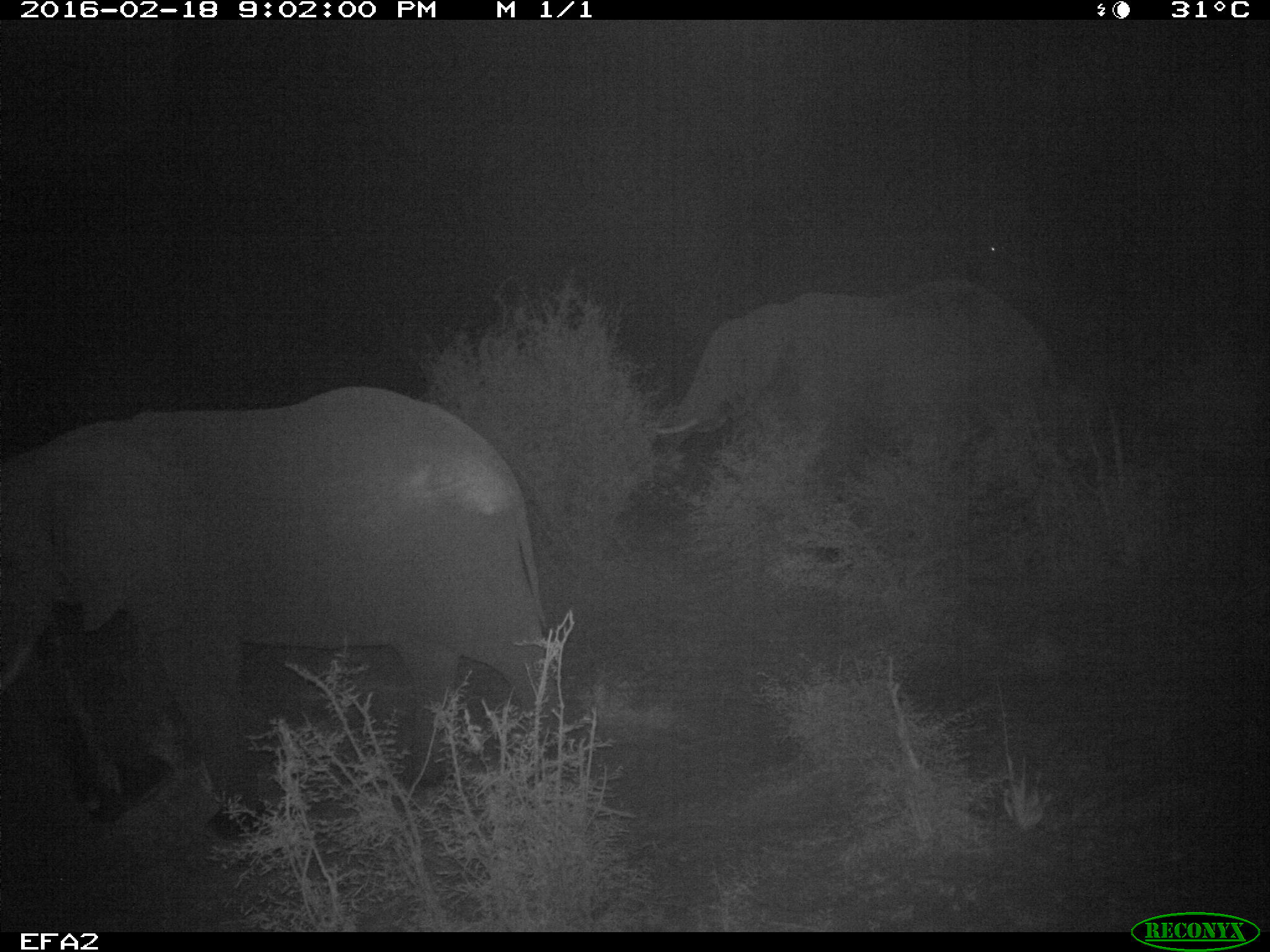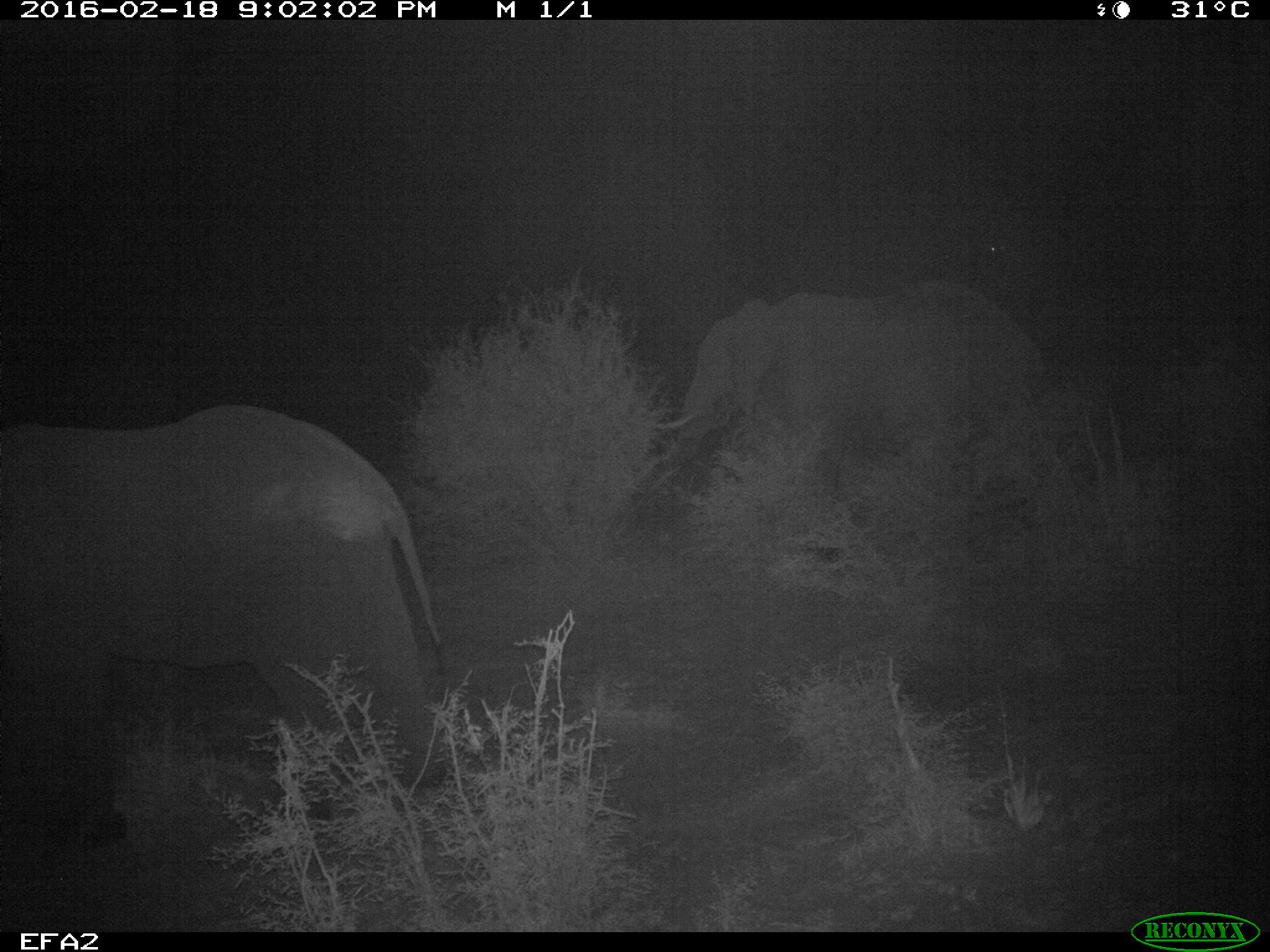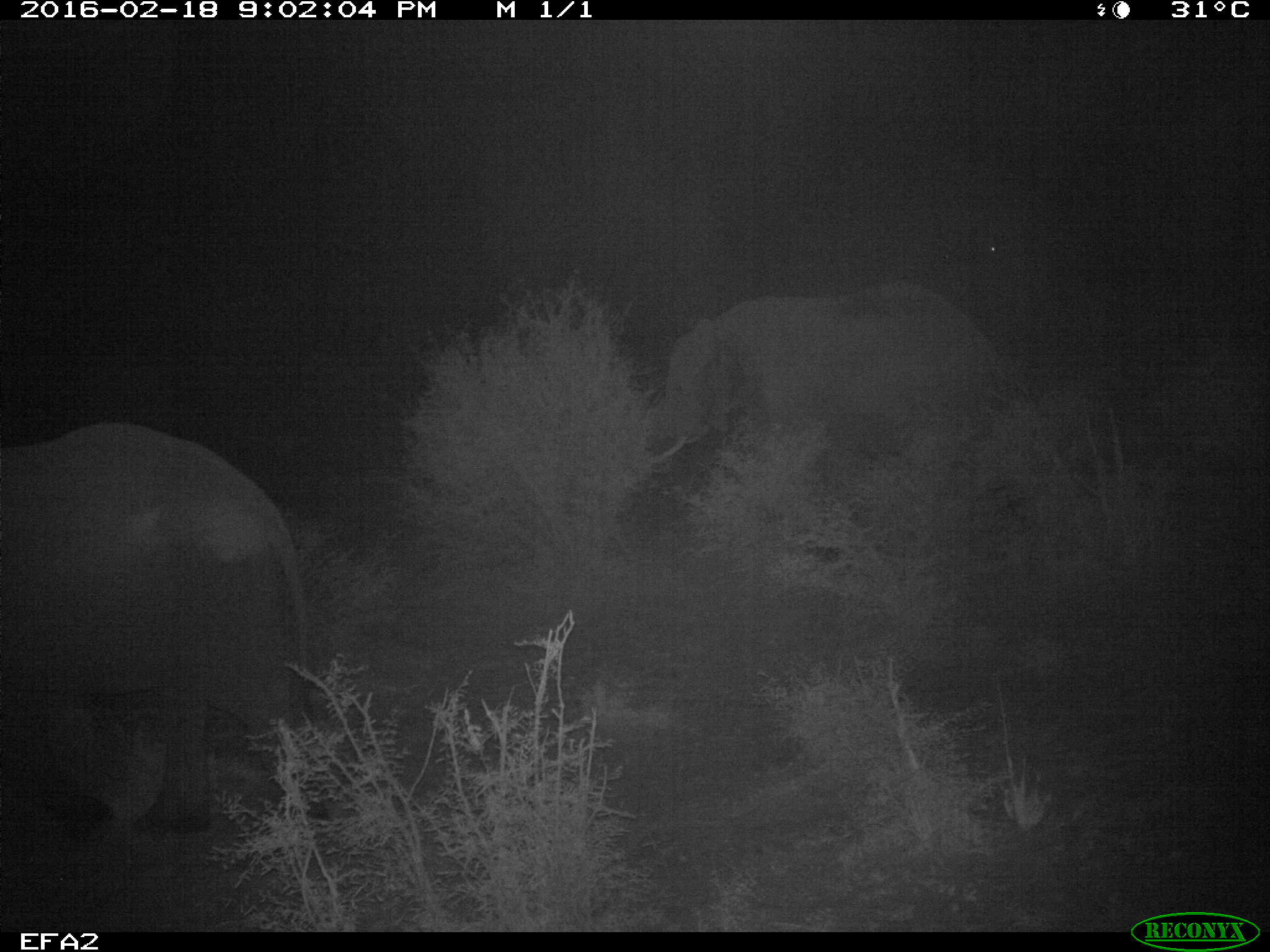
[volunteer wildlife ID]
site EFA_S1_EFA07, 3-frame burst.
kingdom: Animalia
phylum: Chordata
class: Mammalia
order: Proboscidea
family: Elephantidae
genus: Loxodonta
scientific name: Loxodonta africana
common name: african bush elephant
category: elephant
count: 2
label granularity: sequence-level